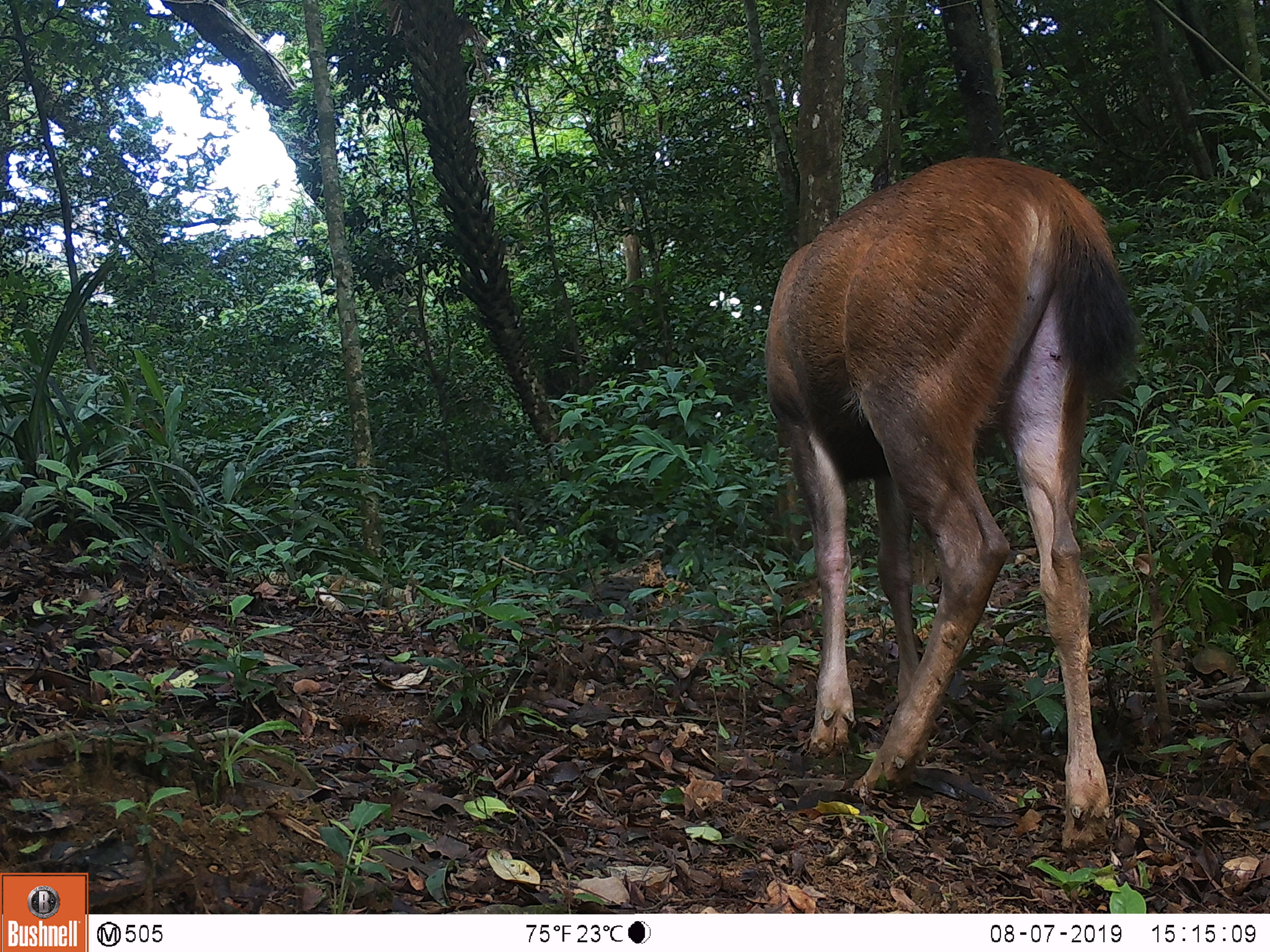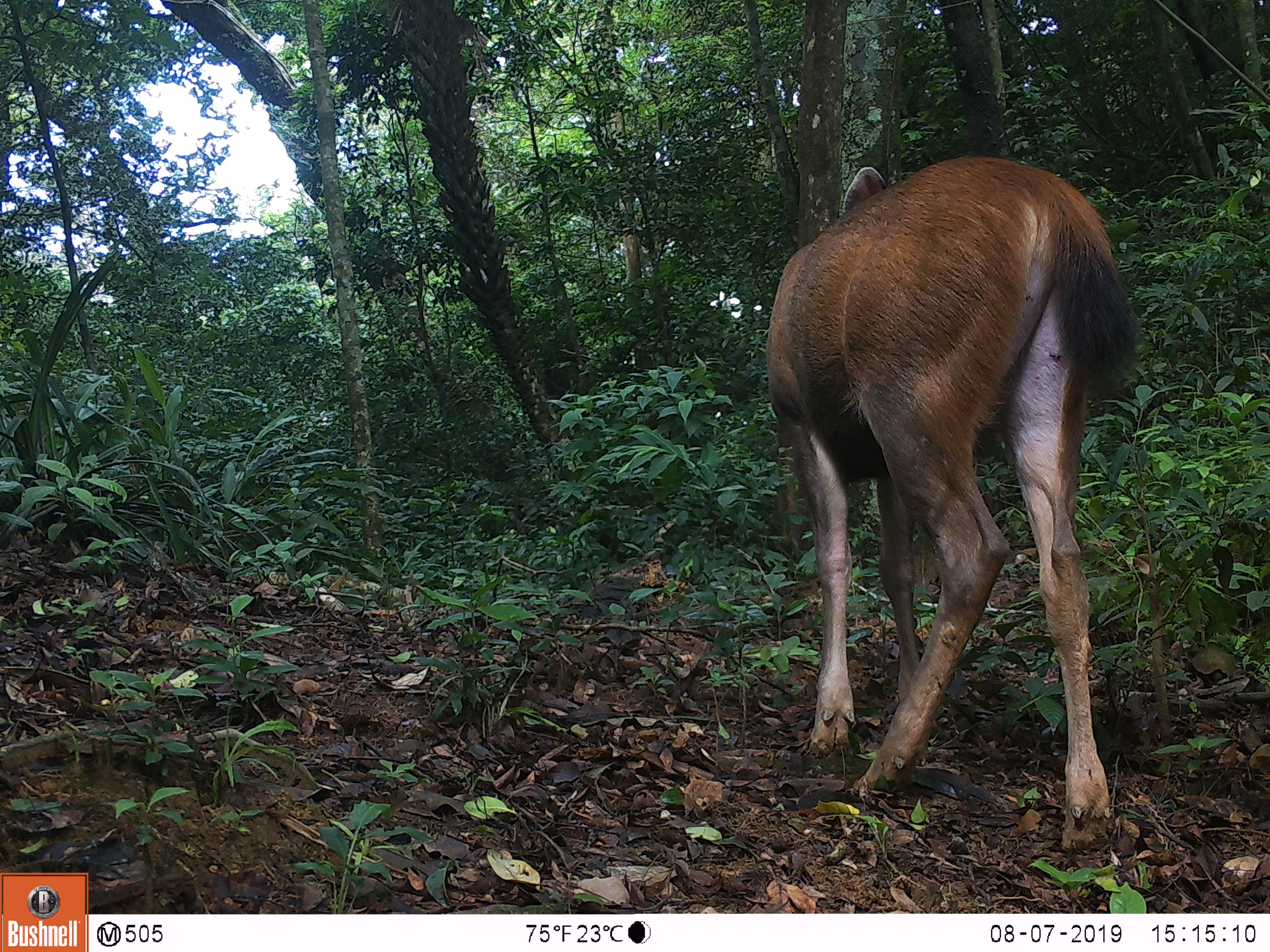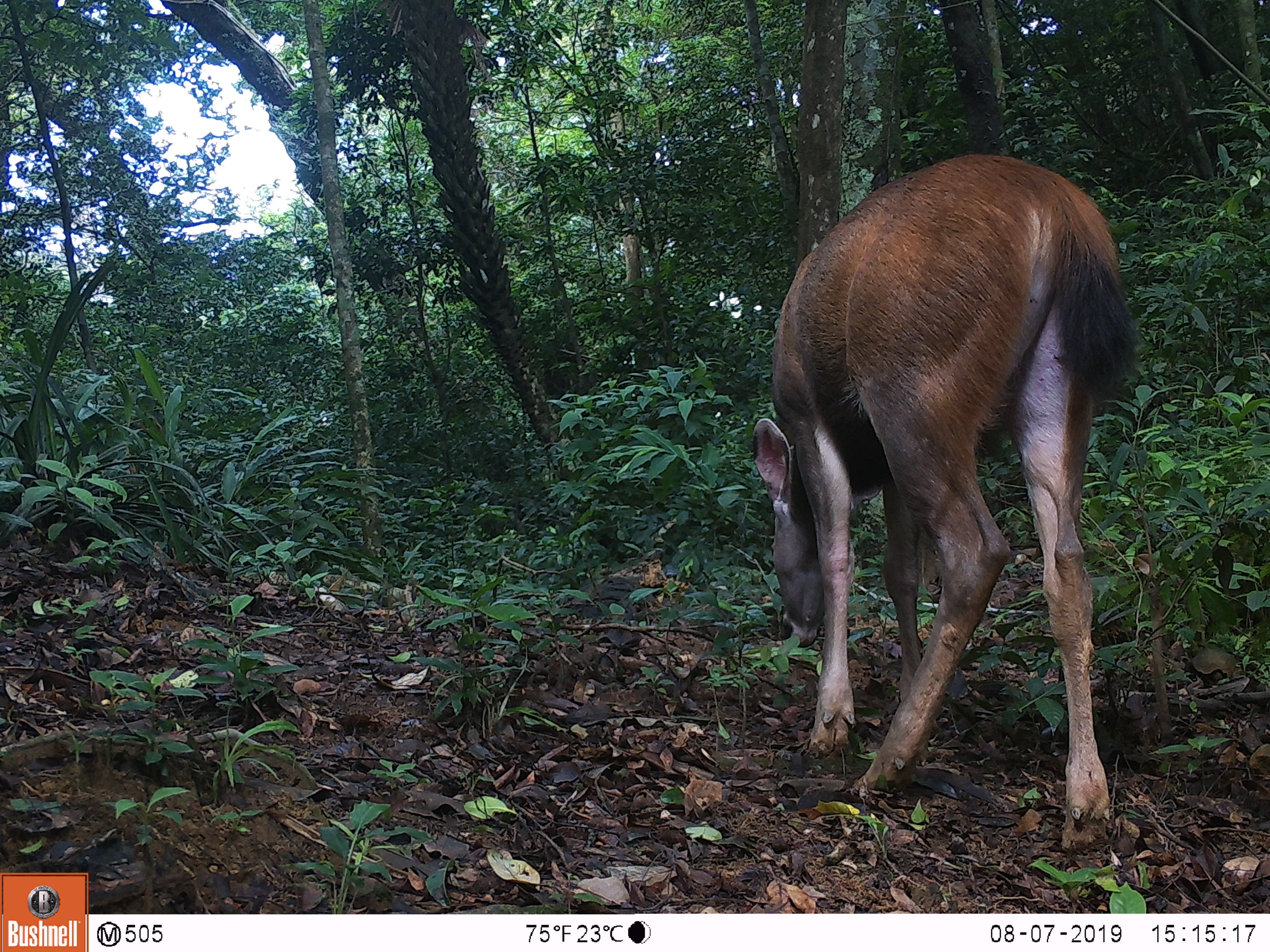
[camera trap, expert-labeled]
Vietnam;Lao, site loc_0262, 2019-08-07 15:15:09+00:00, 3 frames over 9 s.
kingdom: Animalia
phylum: Chordata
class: Mammalia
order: Artiodactyla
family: Cervidae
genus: Rusa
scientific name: Rusa unicolor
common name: sambar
Sambar (Rusa unicolor). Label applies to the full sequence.